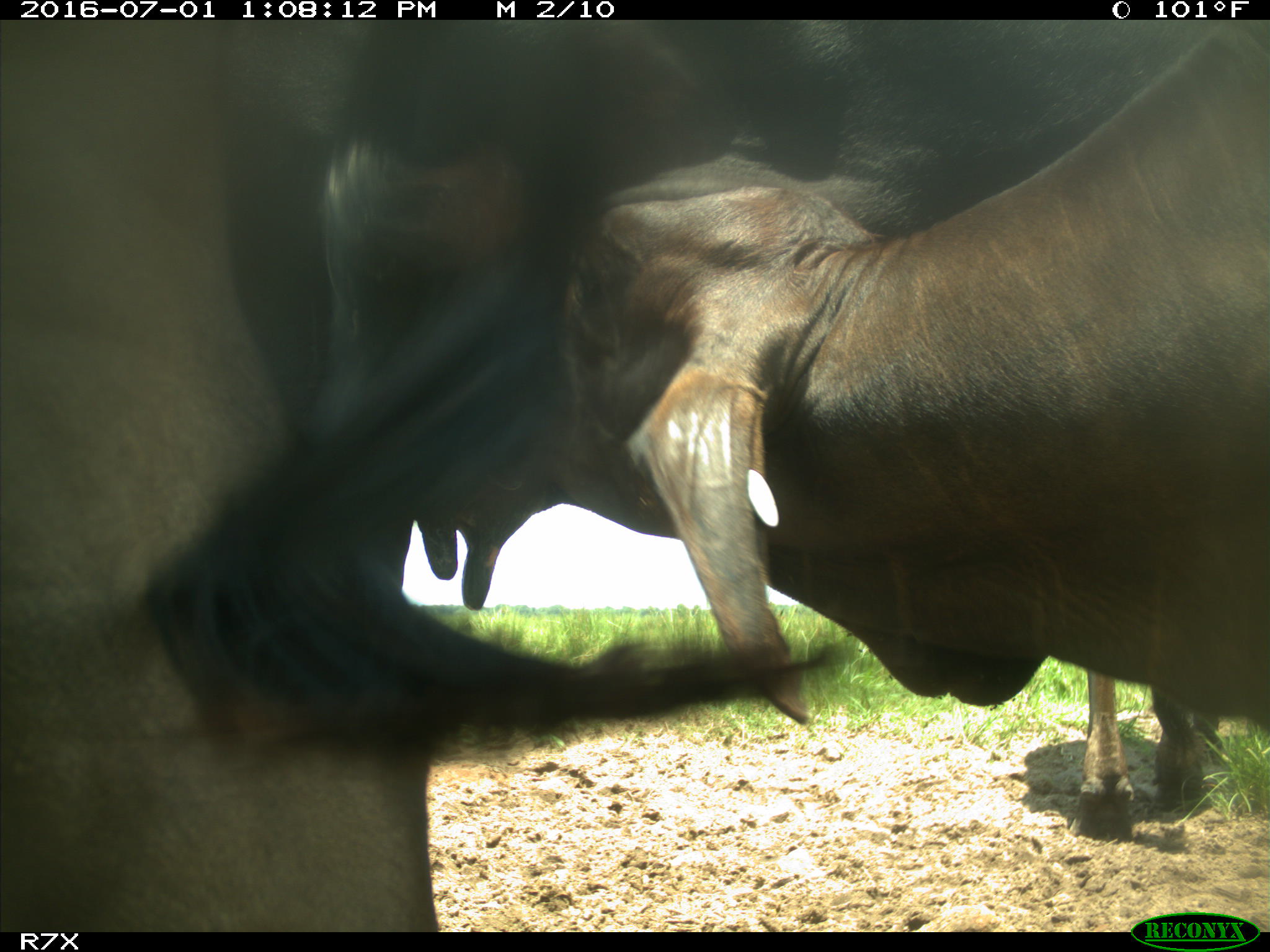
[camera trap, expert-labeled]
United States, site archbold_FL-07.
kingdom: Animalia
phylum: Chordata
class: Mammalia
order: Artiodactyla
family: Bovidae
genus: Bos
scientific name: Bos taurus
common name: domestic cow